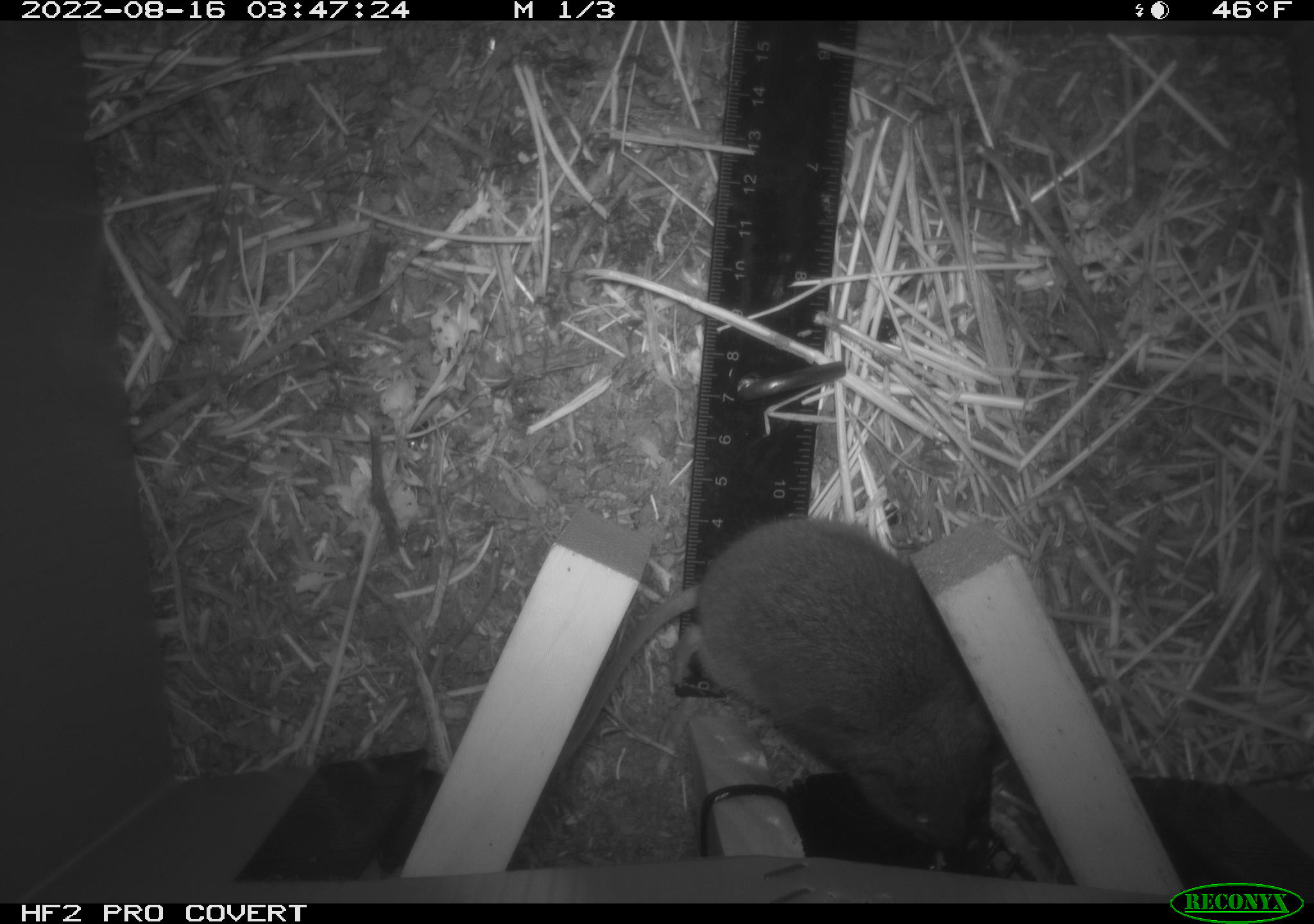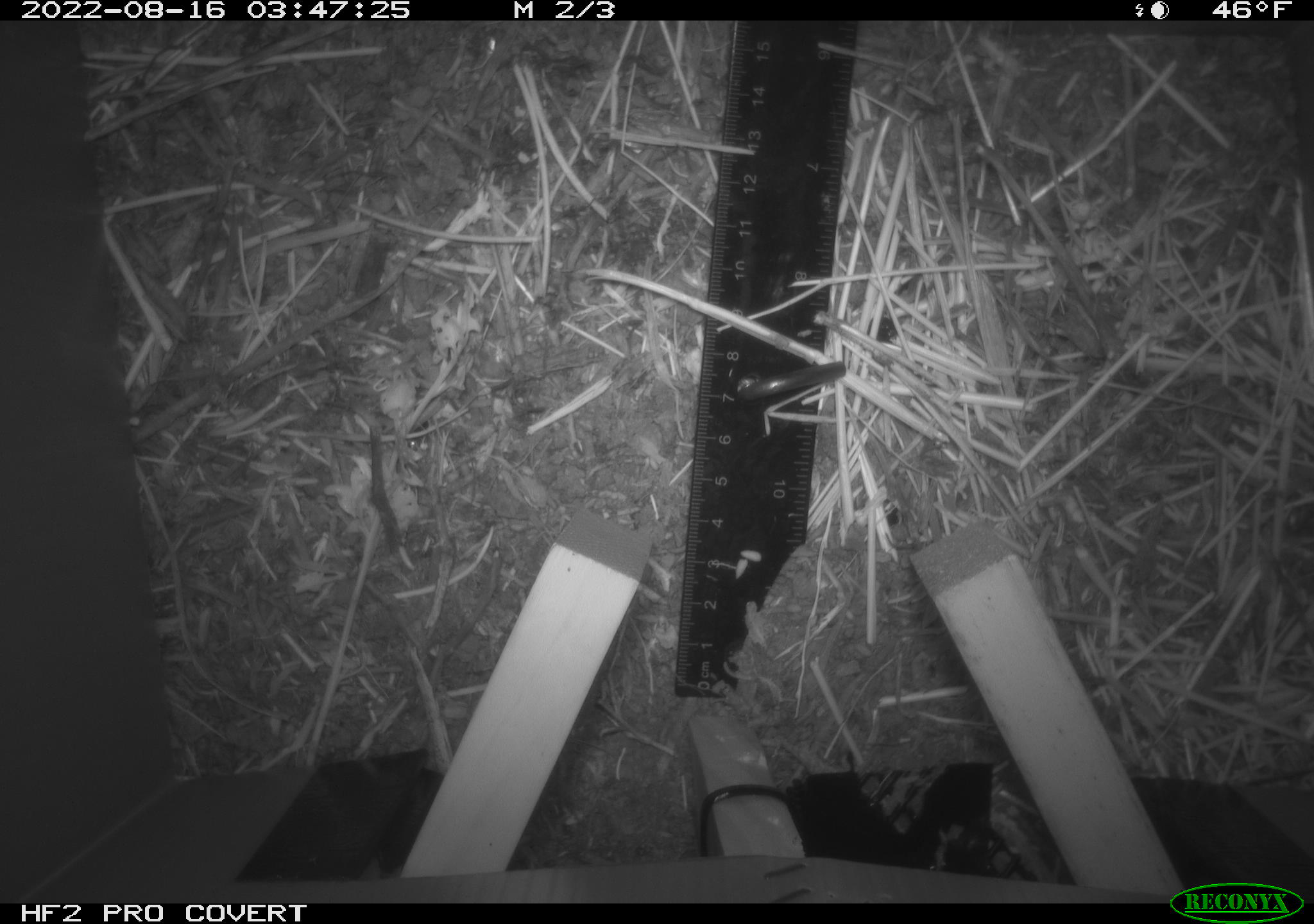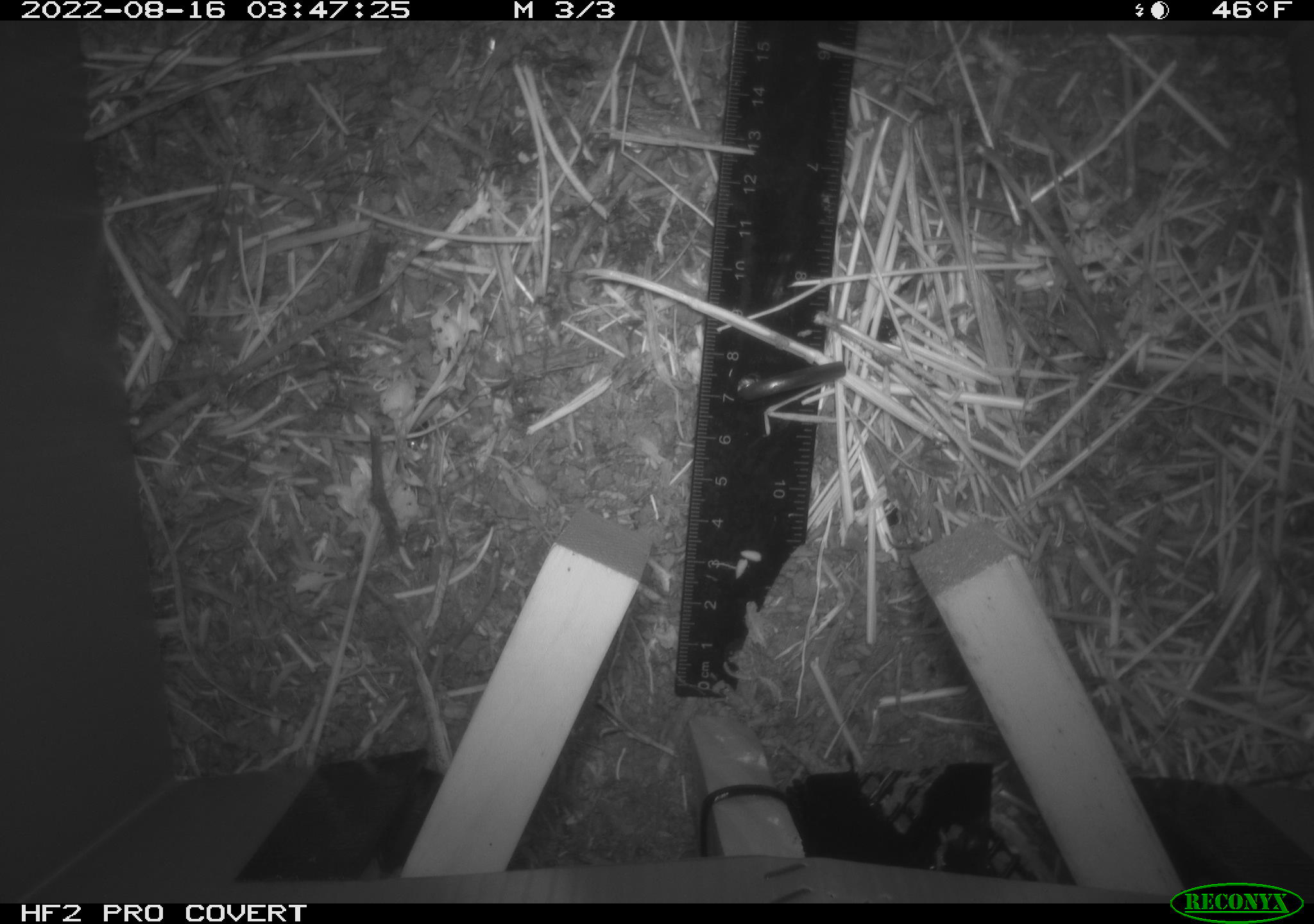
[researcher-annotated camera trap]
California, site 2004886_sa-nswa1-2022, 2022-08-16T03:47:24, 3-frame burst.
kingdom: Animalia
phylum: Chordata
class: Mammalia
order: Rodentia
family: Cricetidae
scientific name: Cricetidae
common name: hamsters, voles, lemmings, and allies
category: cricetidae family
Cricetidae family (hamsters, voles, lemmings, and allies) (Cricetidae).